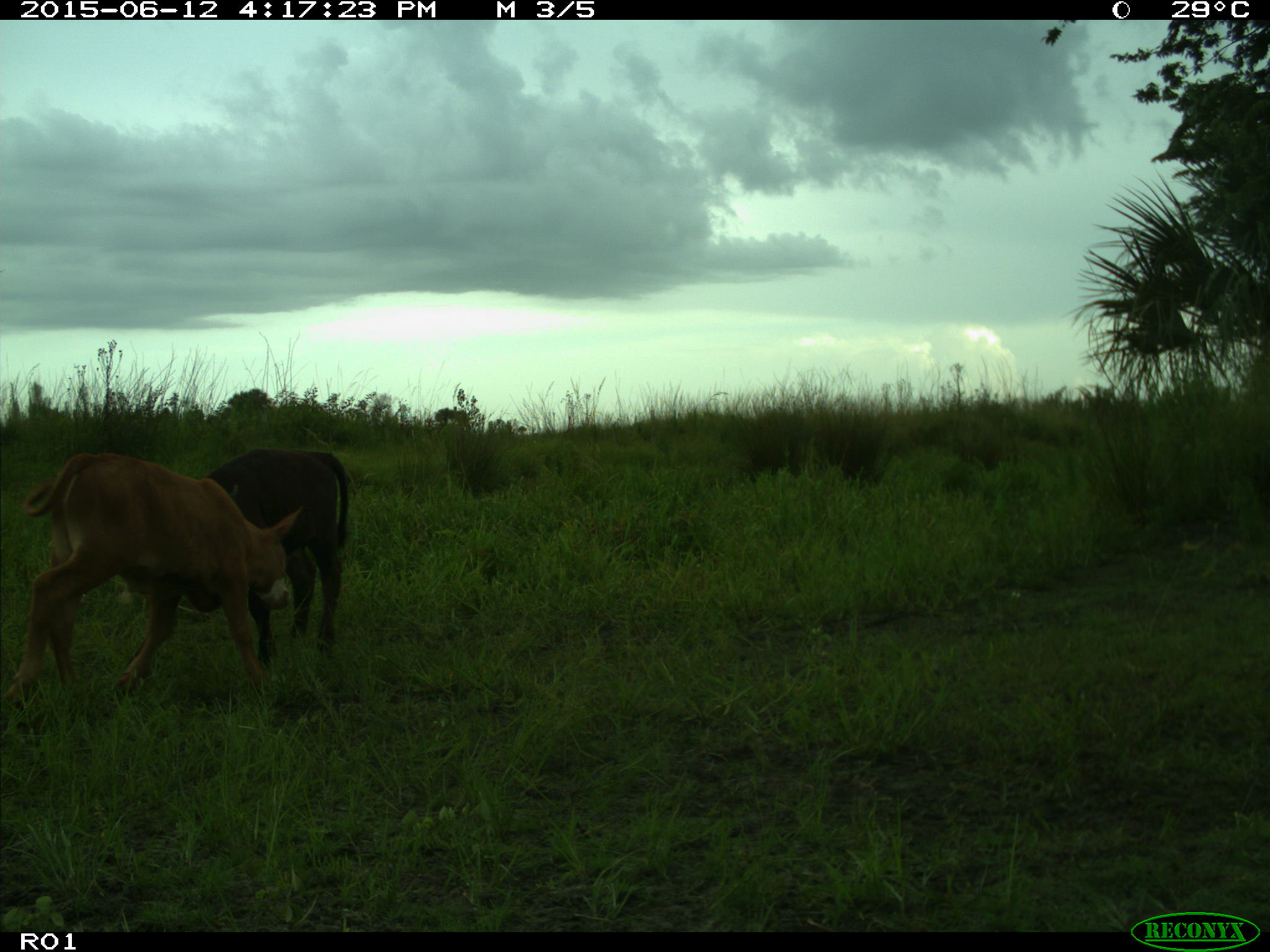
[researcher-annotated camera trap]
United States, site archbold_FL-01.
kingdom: Animalia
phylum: Chordata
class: Mammalia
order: Artiodactyla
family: Bovidae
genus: Bos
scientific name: Bos taurus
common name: domestic cow